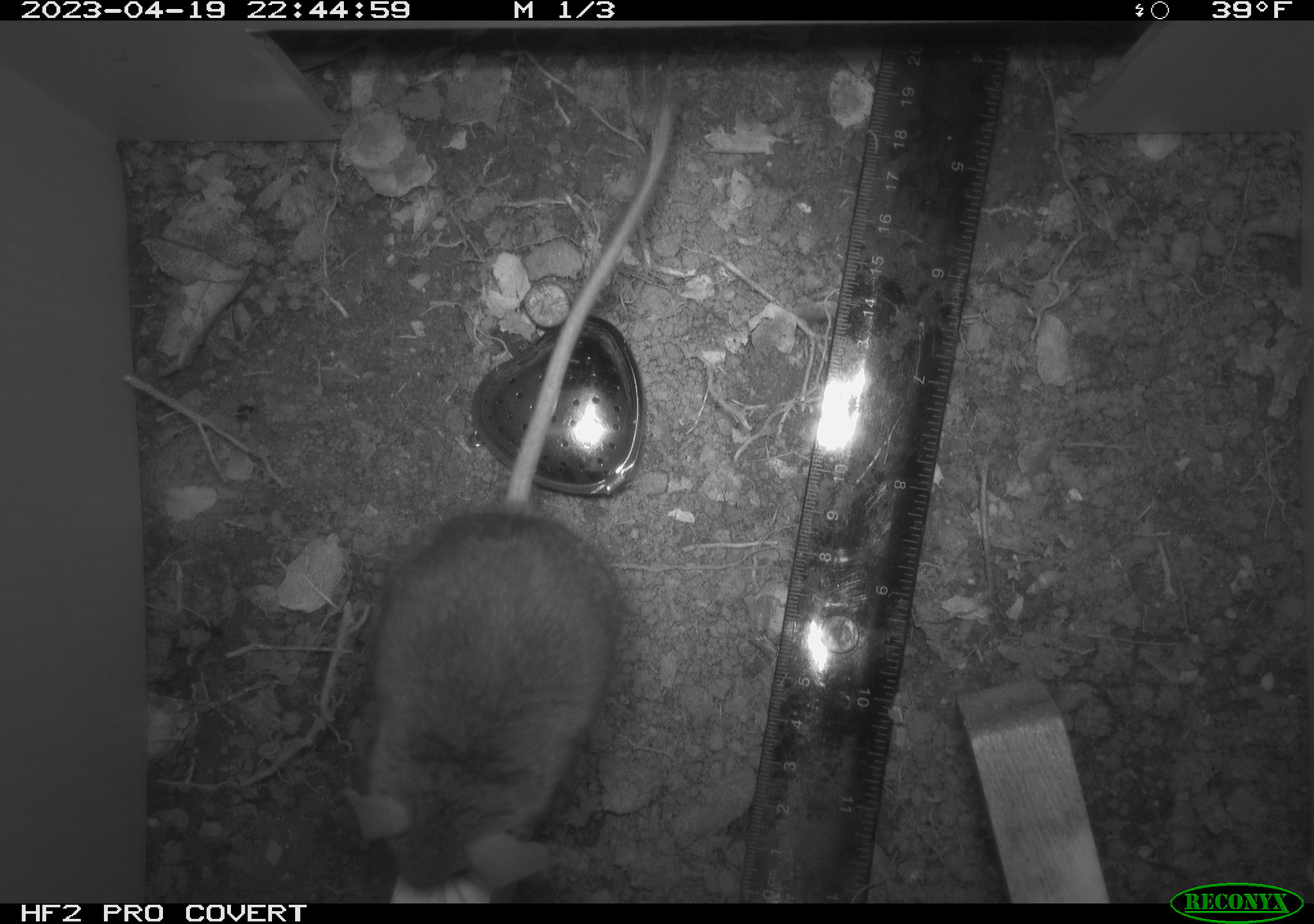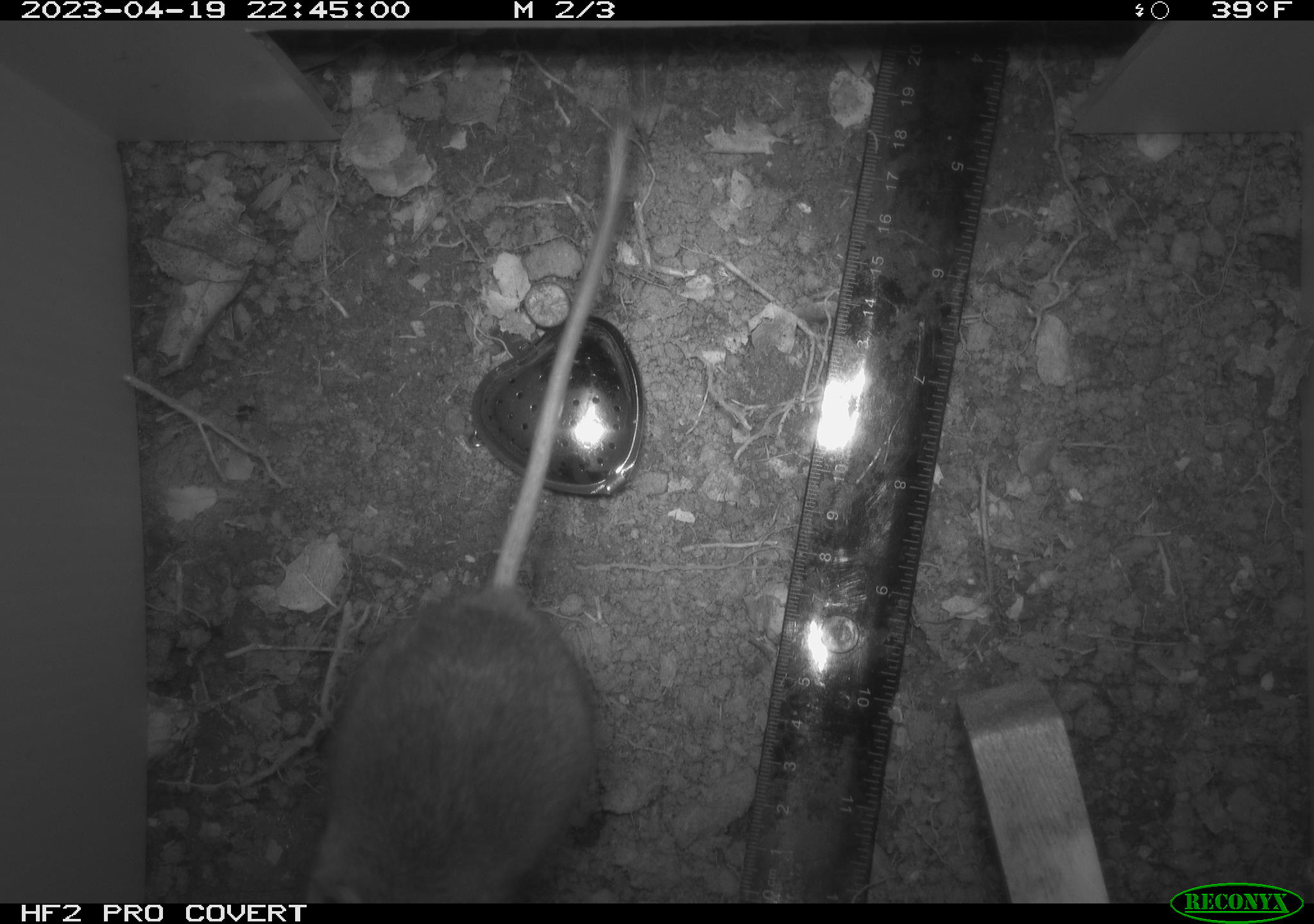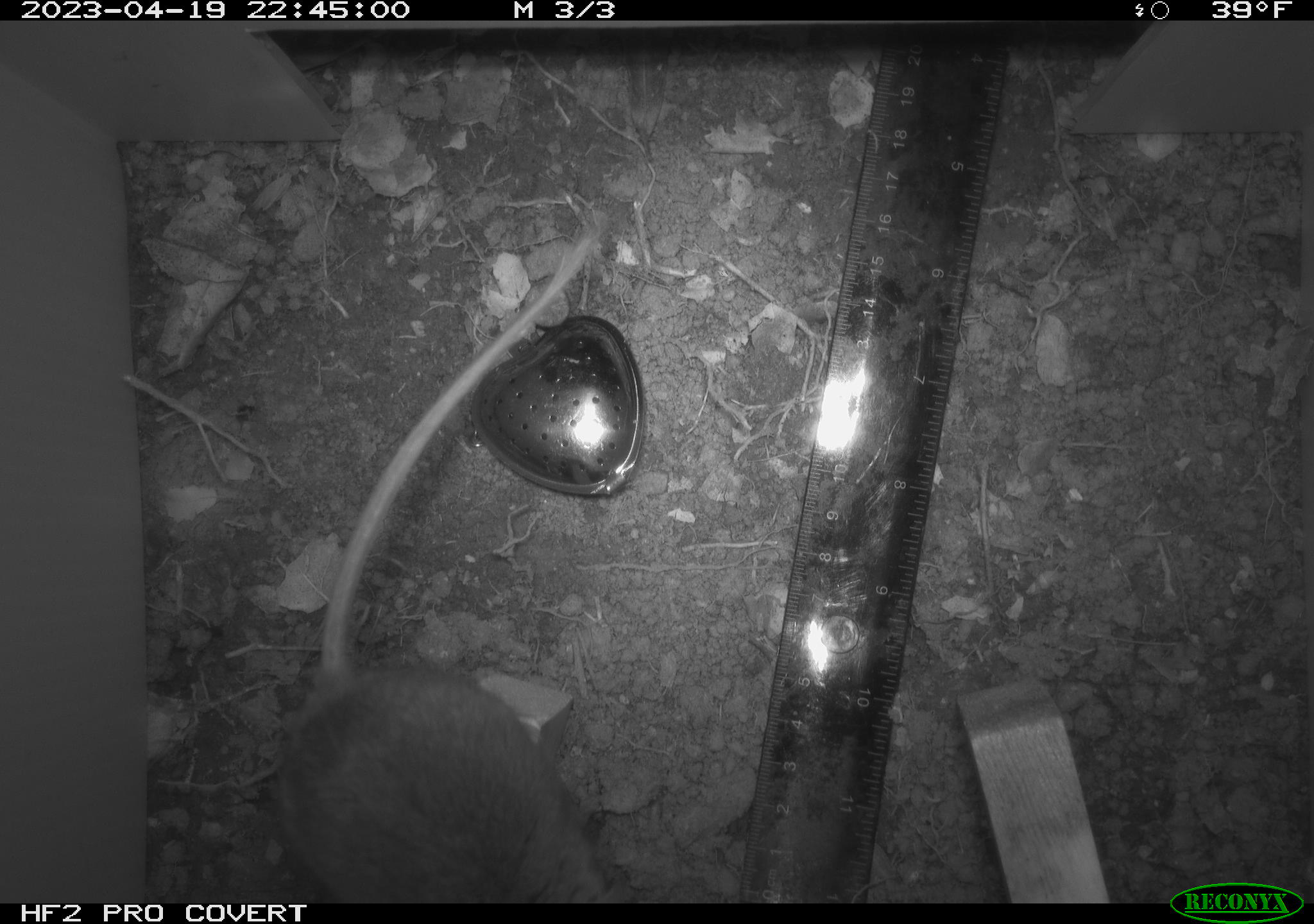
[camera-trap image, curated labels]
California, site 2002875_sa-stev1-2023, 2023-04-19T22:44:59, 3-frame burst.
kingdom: Animalia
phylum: Chordata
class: Mammalia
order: Rodentia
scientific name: Rodentia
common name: mouse species